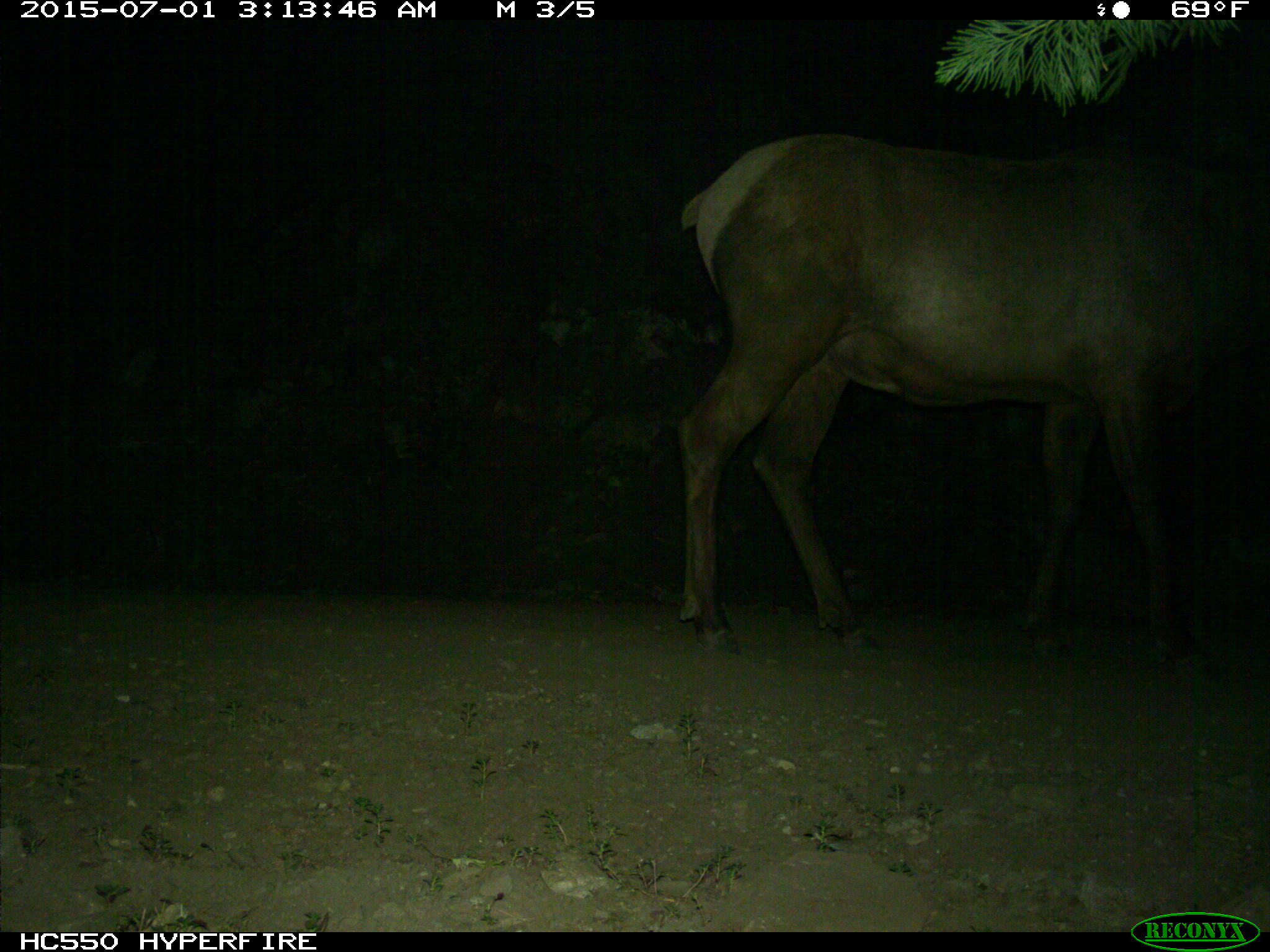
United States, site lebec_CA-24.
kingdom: Animalia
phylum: Chordata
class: Mammalia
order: Artiodactyla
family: Cervidae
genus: Cervus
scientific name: Cervus canadensis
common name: elk